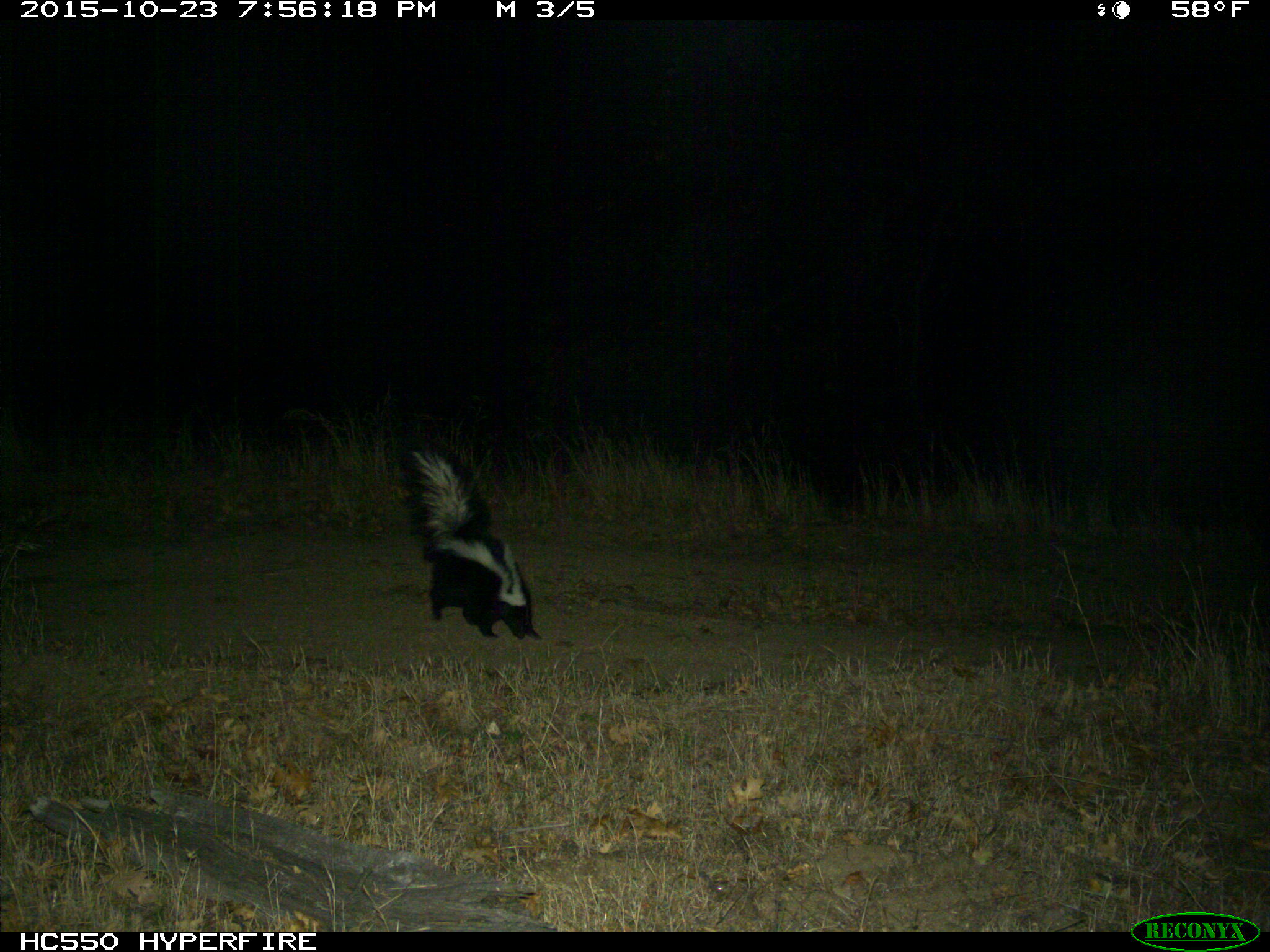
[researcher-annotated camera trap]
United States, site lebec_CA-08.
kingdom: Animalia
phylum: Chordata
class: Mammalia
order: Carnivora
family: Mephitidae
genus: Mephitis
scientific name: Mephitis mephitis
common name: striped skunk